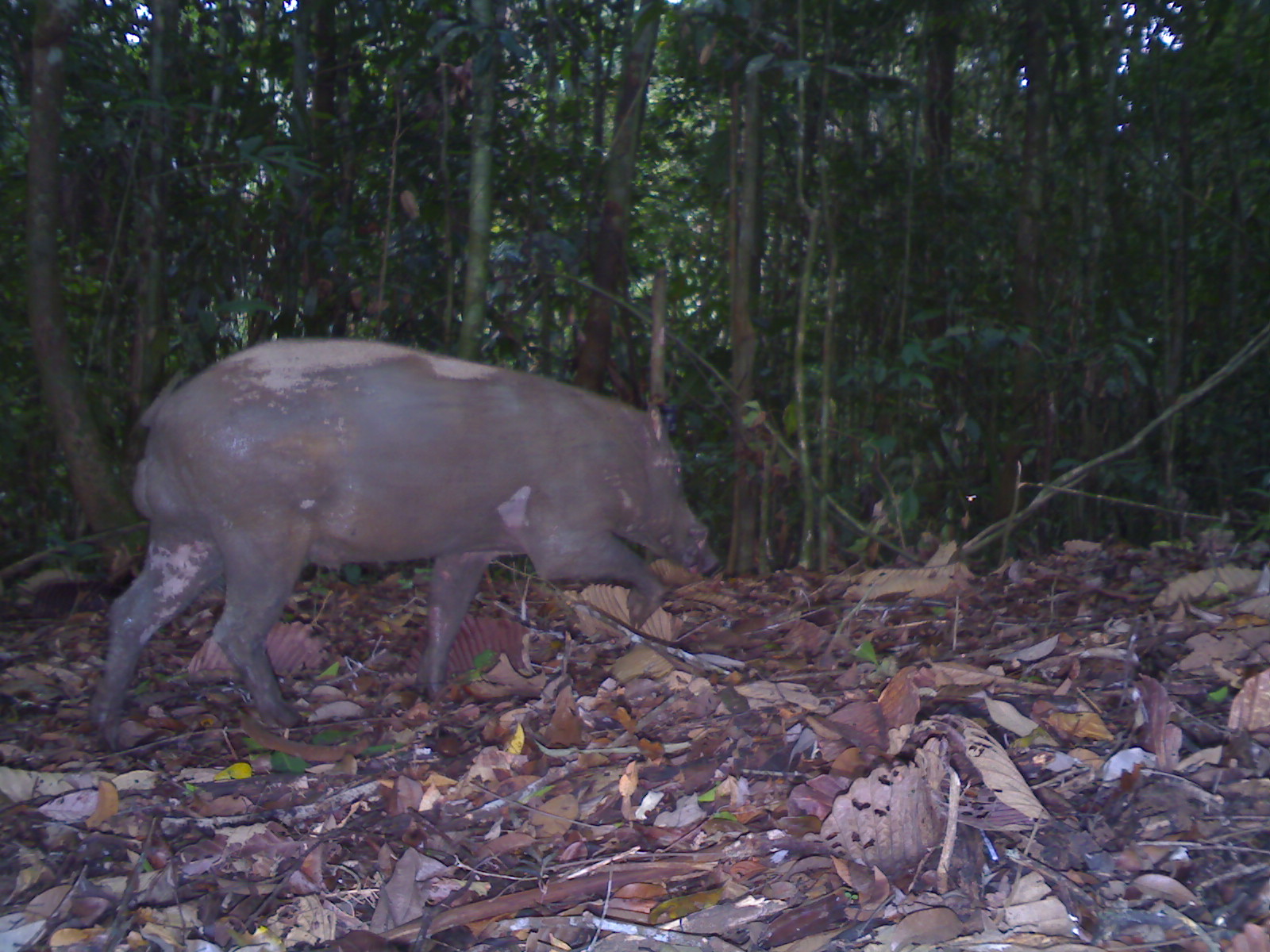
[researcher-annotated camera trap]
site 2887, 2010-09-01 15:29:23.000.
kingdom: Animalia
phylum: Chordata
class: Mammalia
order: Artiodactyla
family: Suidae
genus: Sus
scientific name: Sus scrofa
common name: wild boar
Sus scrofa (wild boar), count 1.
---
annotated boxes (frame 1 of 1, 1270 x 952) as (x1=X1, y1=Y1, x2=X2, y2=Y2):
sus scrofa: (x1=85, y1=336, x2=711, y2=753)